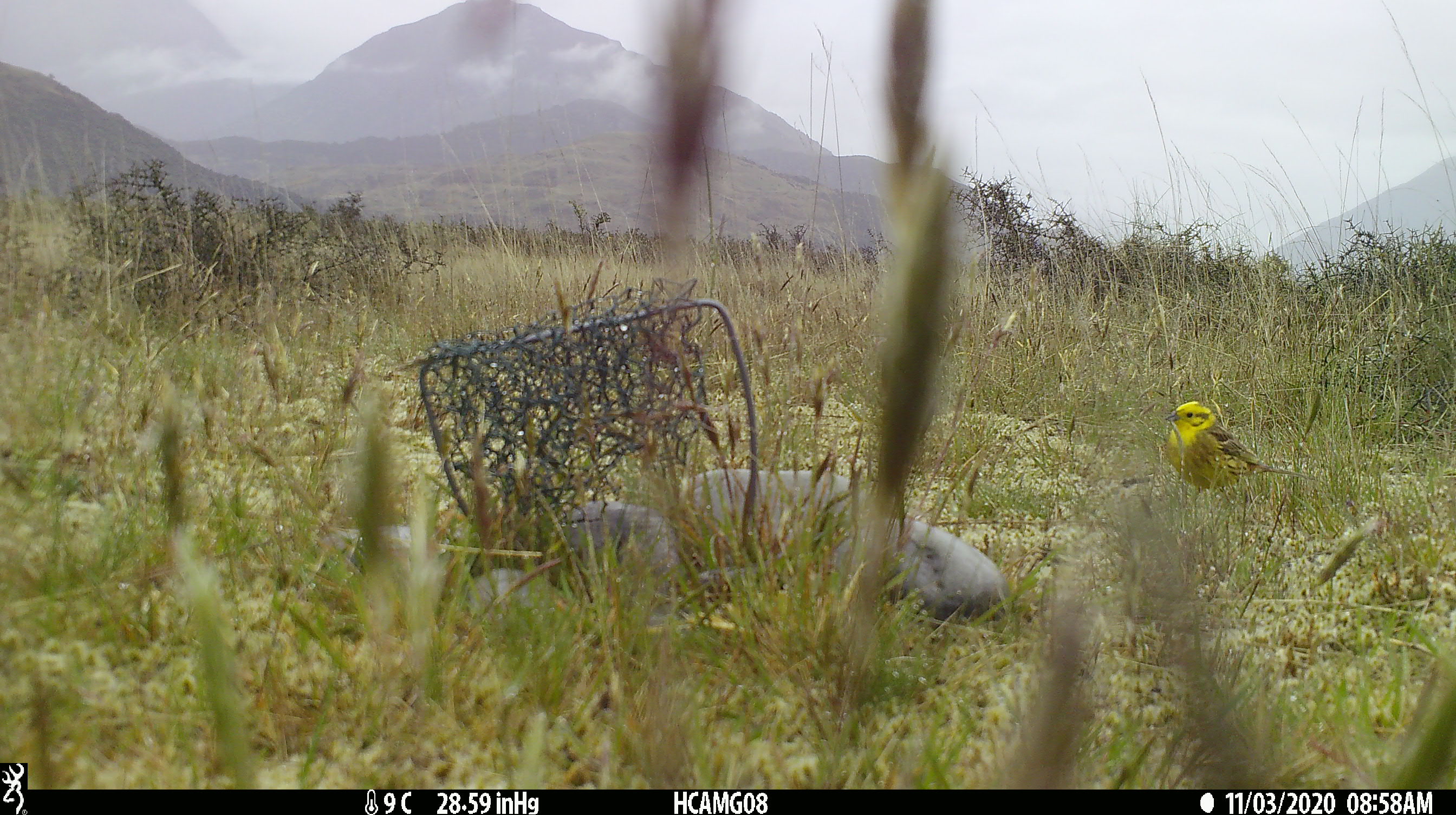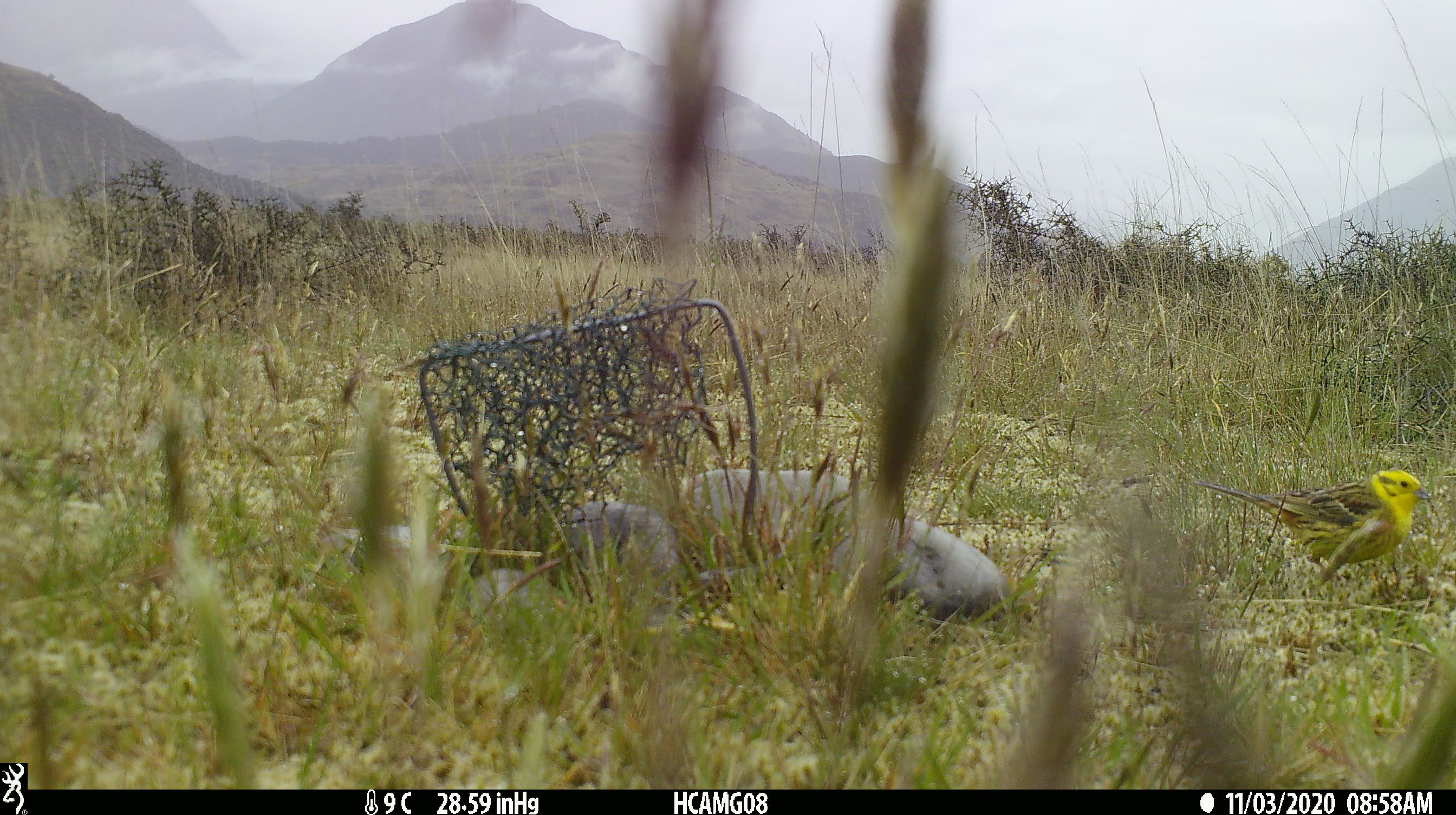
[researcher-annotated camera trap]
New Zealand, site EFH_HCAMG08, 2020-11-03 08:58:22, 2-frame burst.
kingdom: Animalia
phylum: Chordata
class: Aves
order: Passeriformes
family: Emberizidae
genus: Emberiza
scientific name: Emberiza citrinella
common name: yellowhammer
Yellowhammer (Emberiza citrinella).